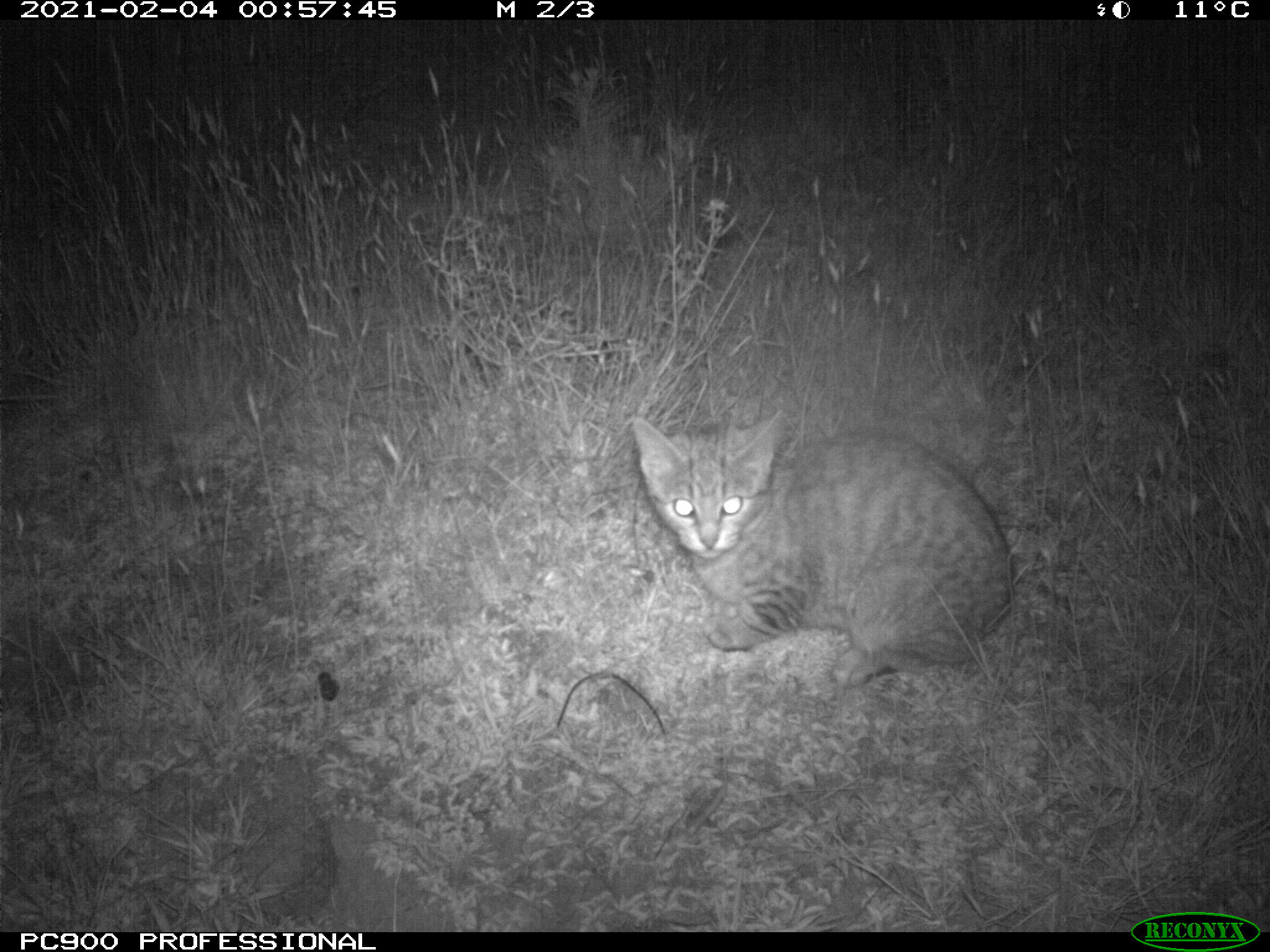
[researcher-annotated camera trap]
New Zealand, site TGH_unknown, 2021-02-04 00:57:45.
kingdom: Animalia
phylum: Chordata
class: Mammalia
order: Carnivora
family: Felidae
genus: Felis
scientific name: Felis catus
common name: domestic cat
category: cat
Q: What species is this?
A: Cat (domestic cat) (Felis catus).